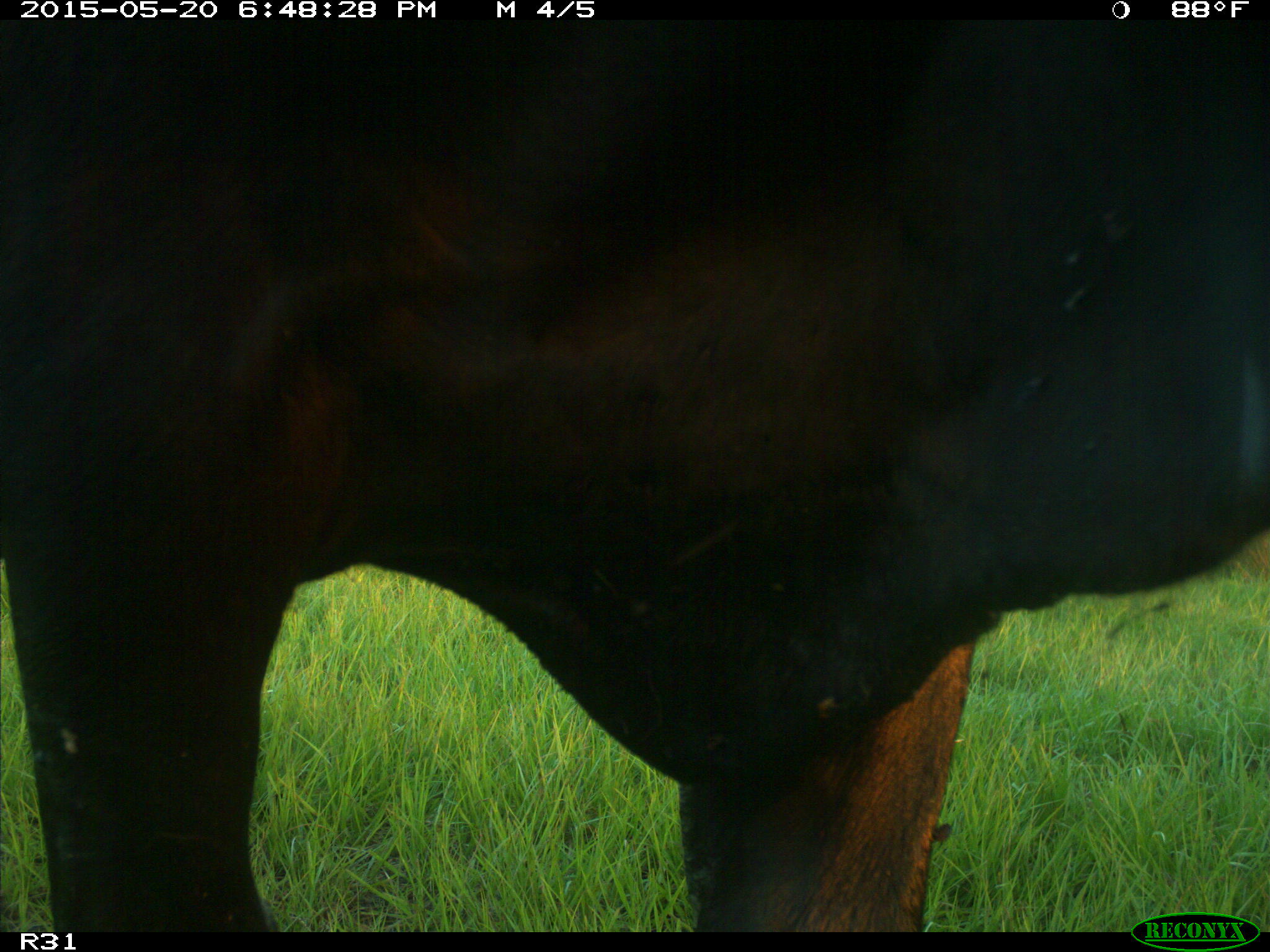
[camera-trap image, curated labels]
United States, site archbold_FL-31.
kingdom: Animalia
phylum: Chordata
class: Mammalia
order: Artiodactyla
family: Bovidae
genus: Bos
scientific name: Bos taurus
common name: domestic cow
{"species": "Bos taurus (domestic cow)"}